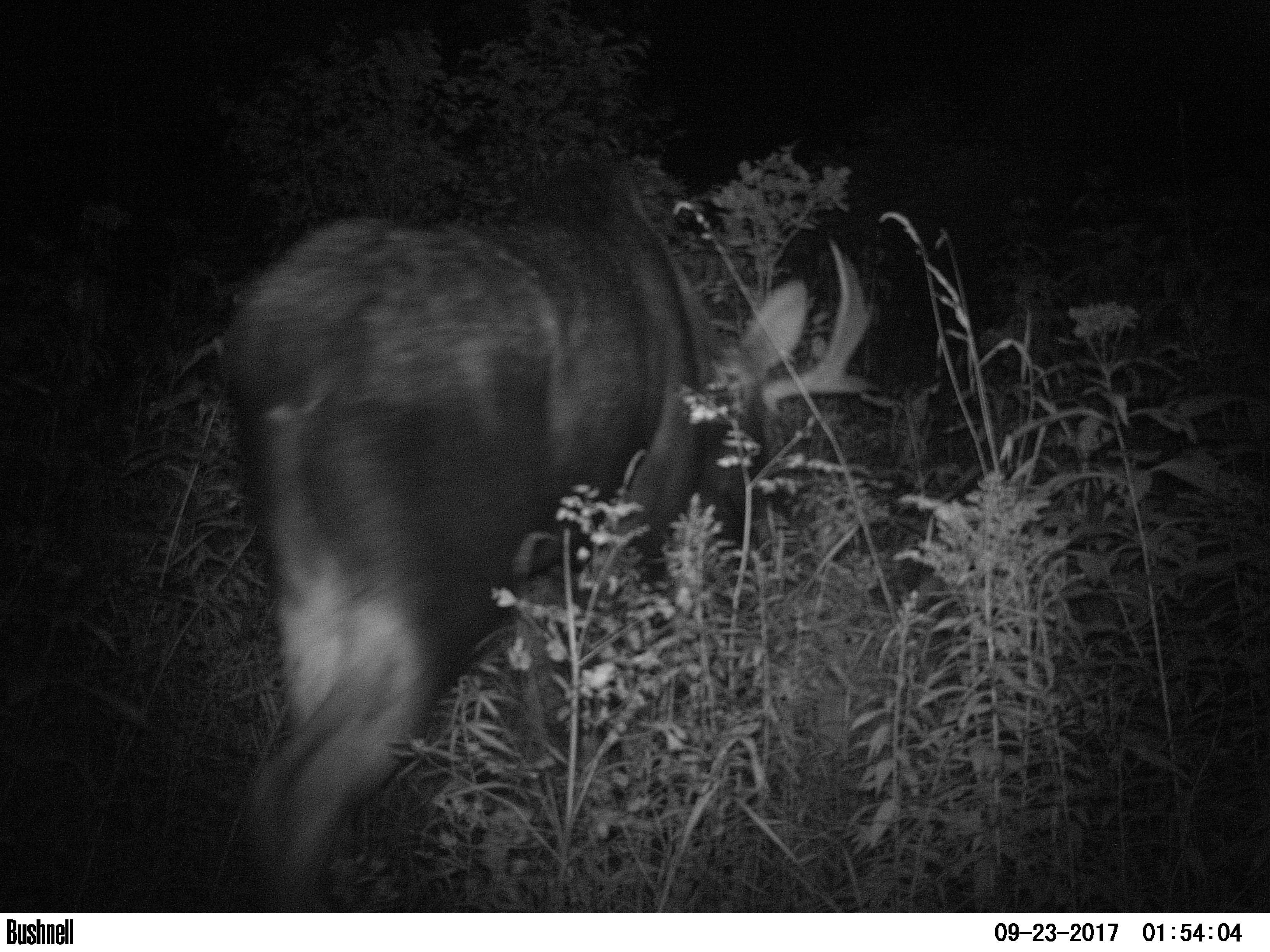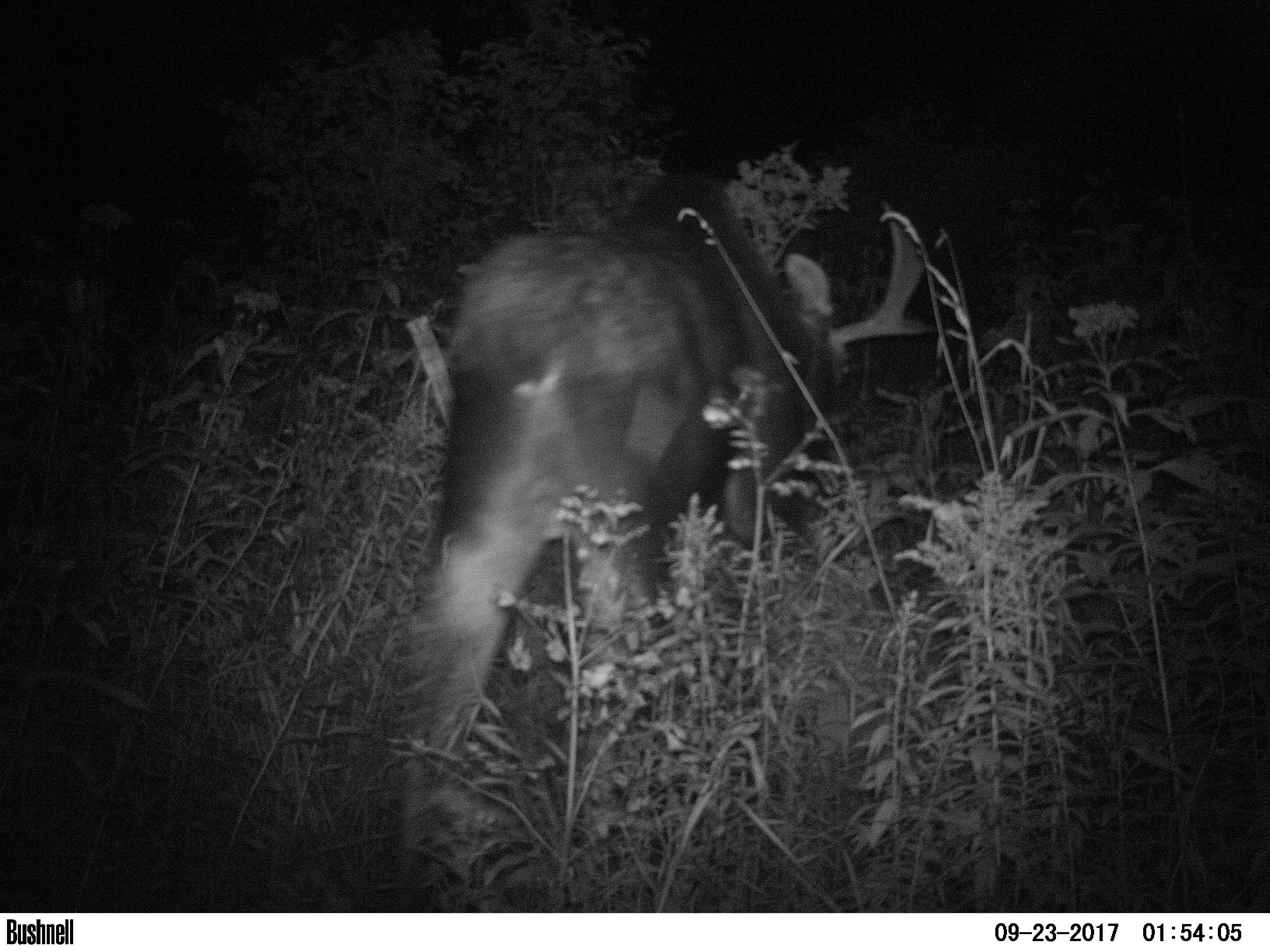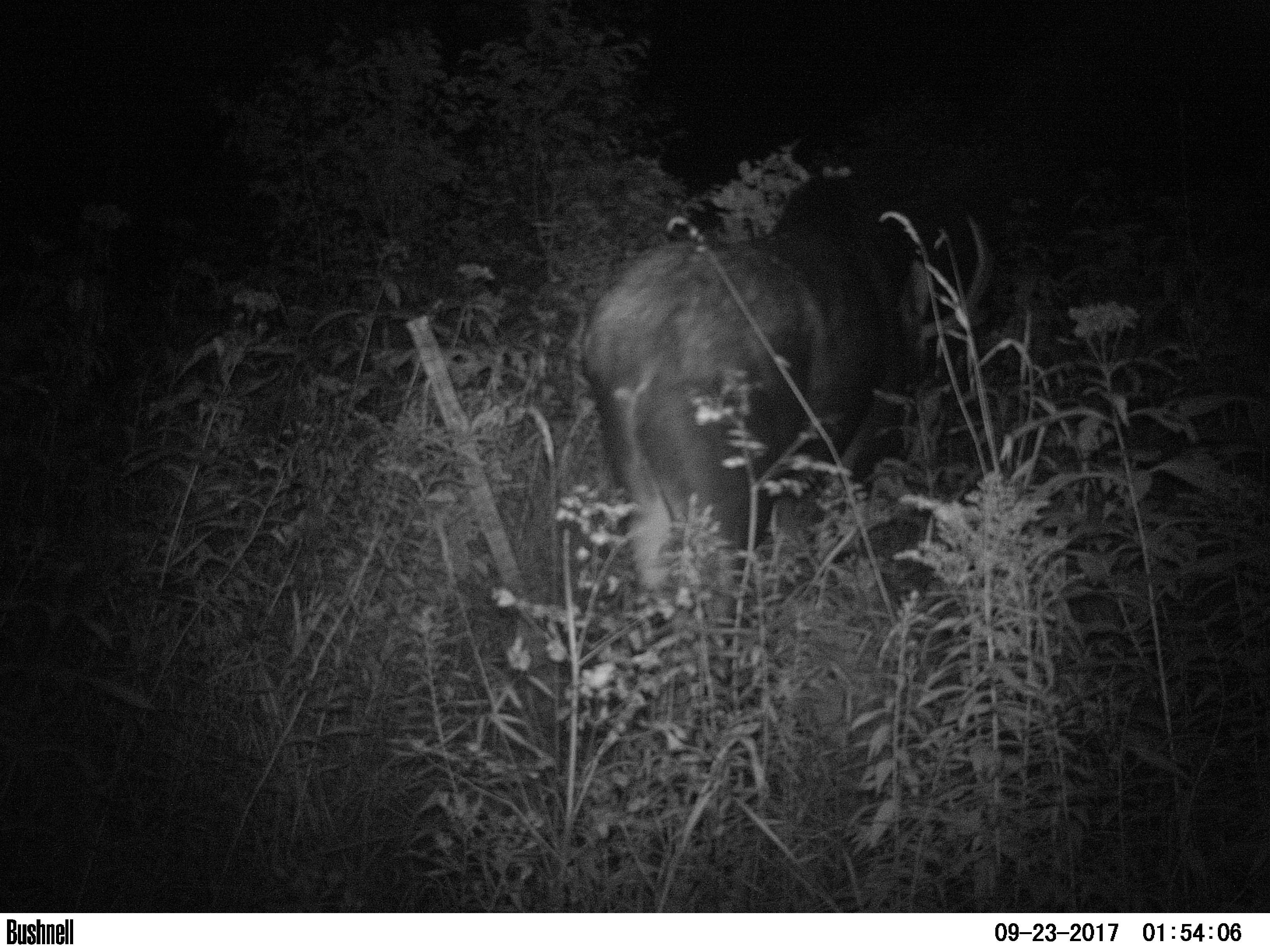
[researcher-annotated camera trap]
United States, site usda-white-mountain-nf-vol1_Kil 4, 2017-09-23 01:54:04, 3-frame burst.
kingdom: Animalia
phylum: Chordata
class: Mammalia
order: Artiodactyla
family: Cervidae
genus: Alces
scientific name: Alces alces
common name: moose